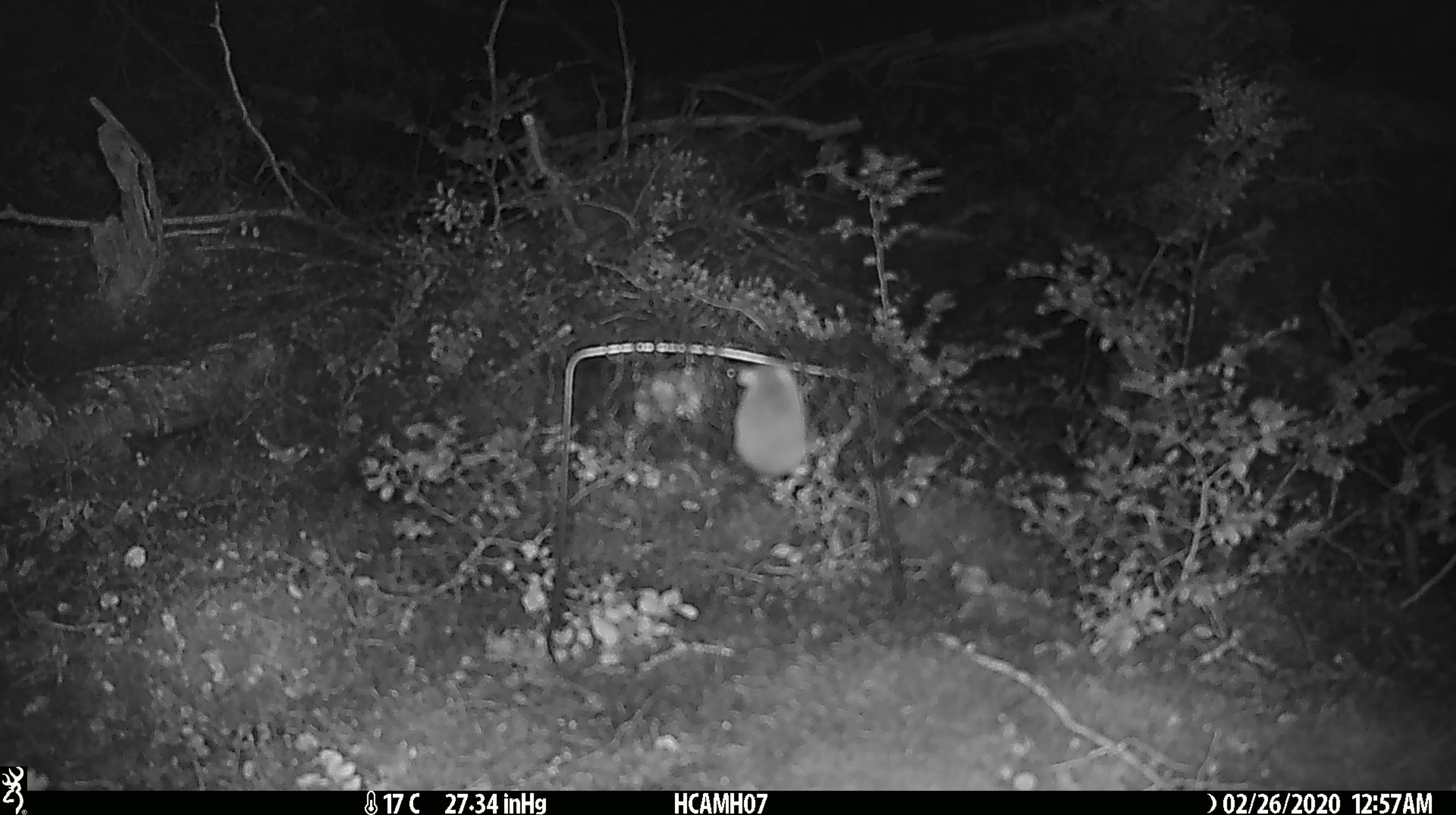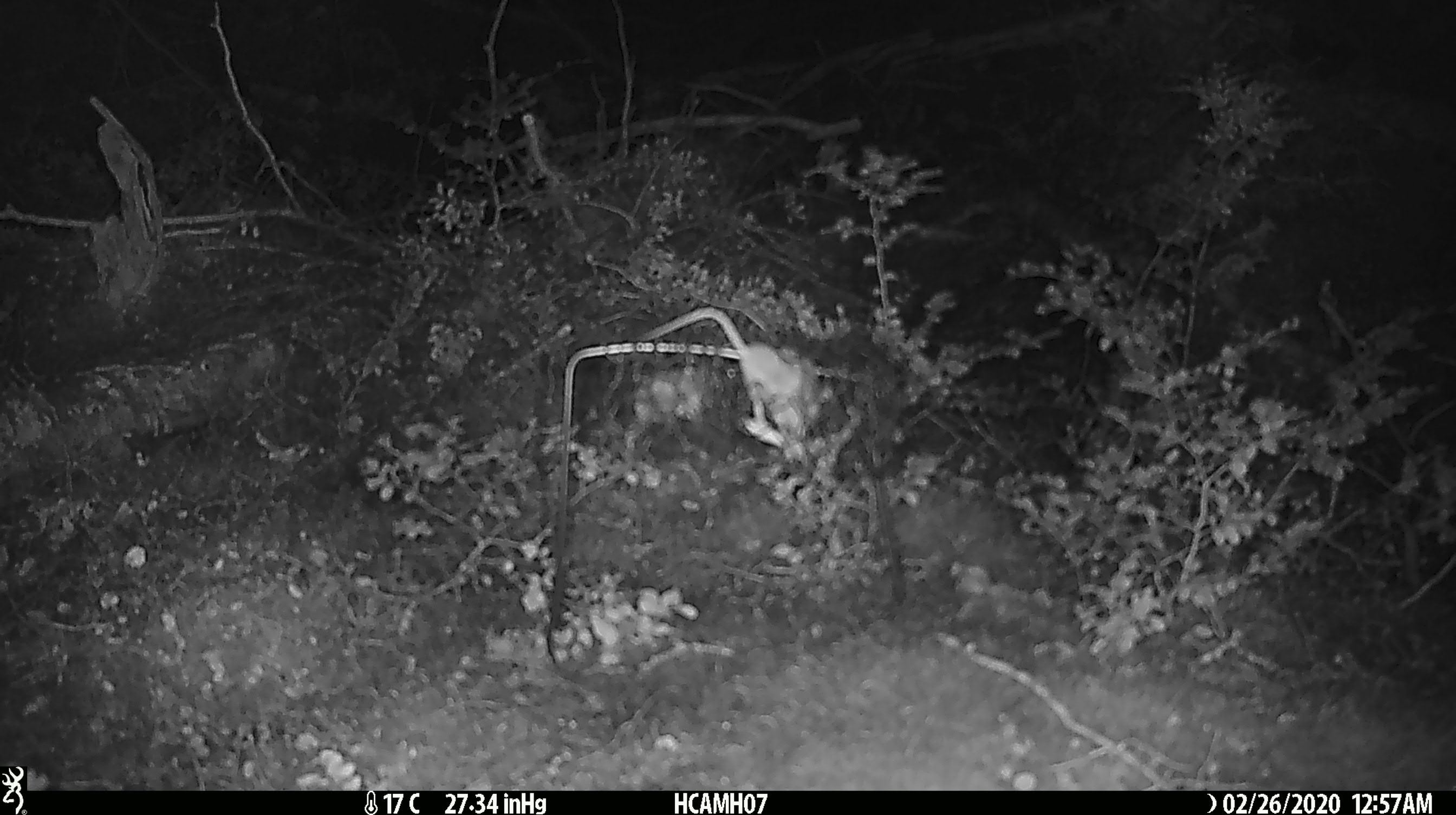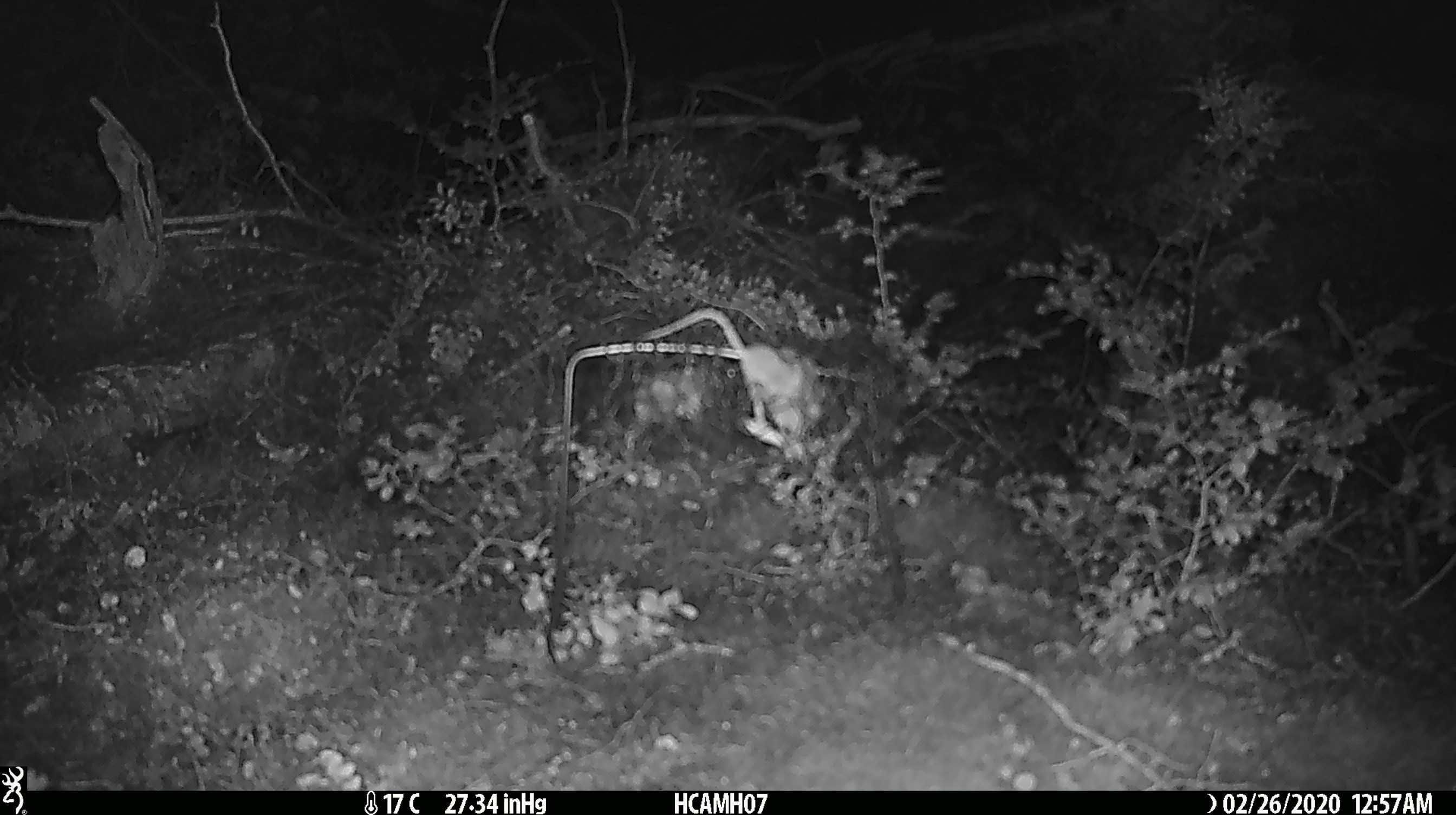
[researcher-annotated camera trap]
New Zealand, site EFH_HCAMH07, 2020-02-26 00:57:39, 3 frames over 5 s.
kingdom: Animalia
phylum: Chordata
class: Mammalia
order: Rodentia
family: Muridae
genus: Mus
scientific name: Mus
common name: mouse